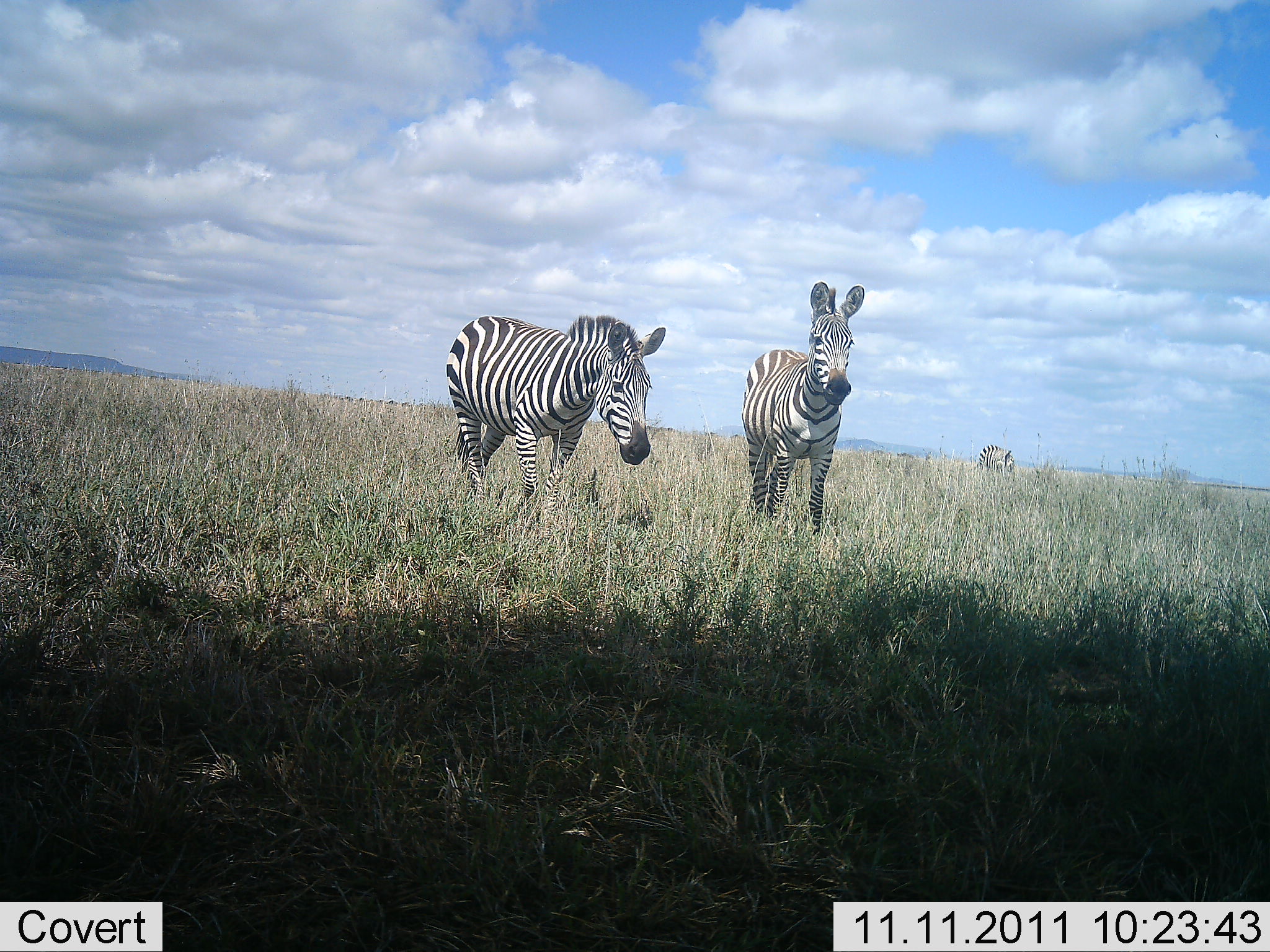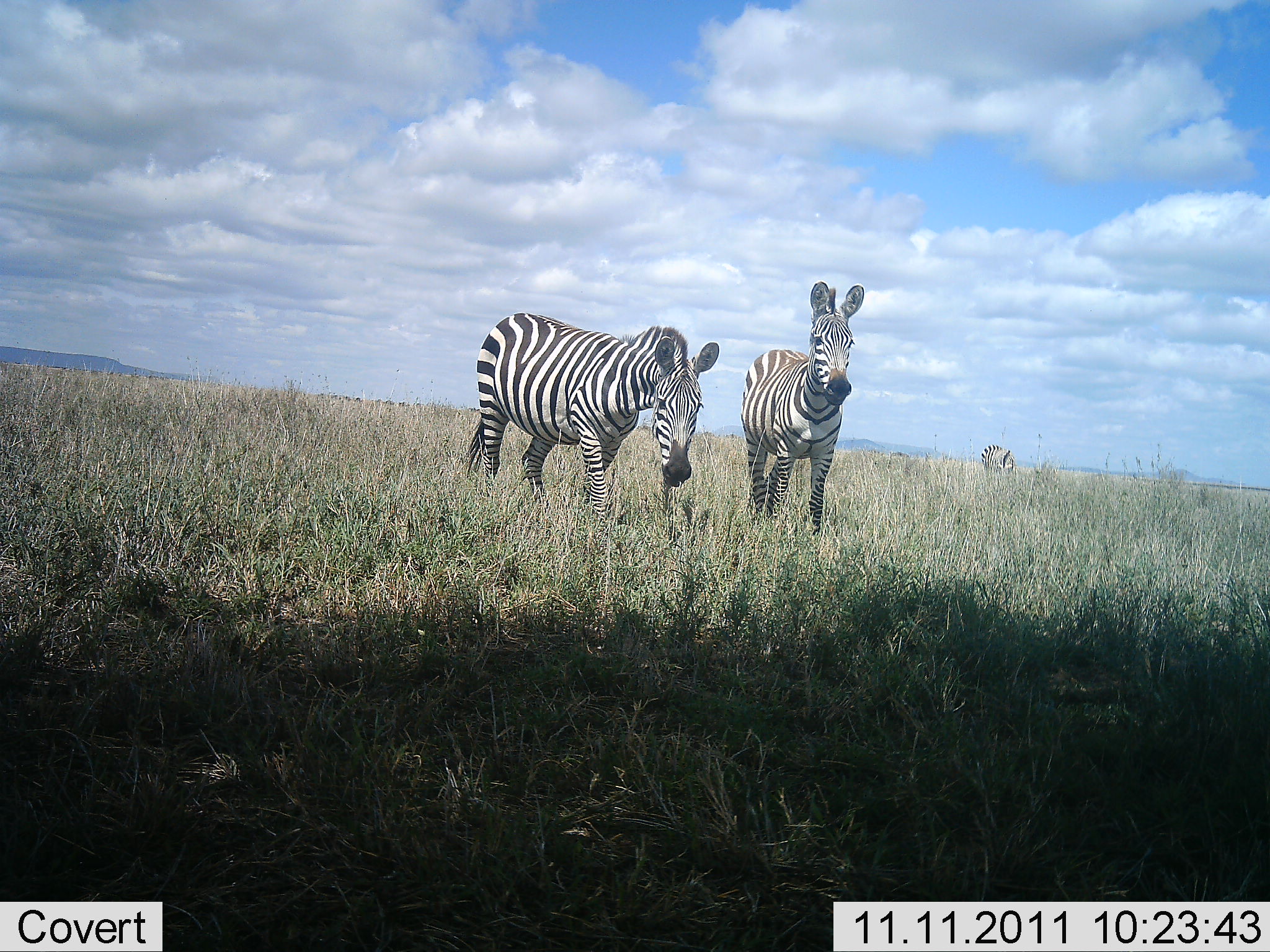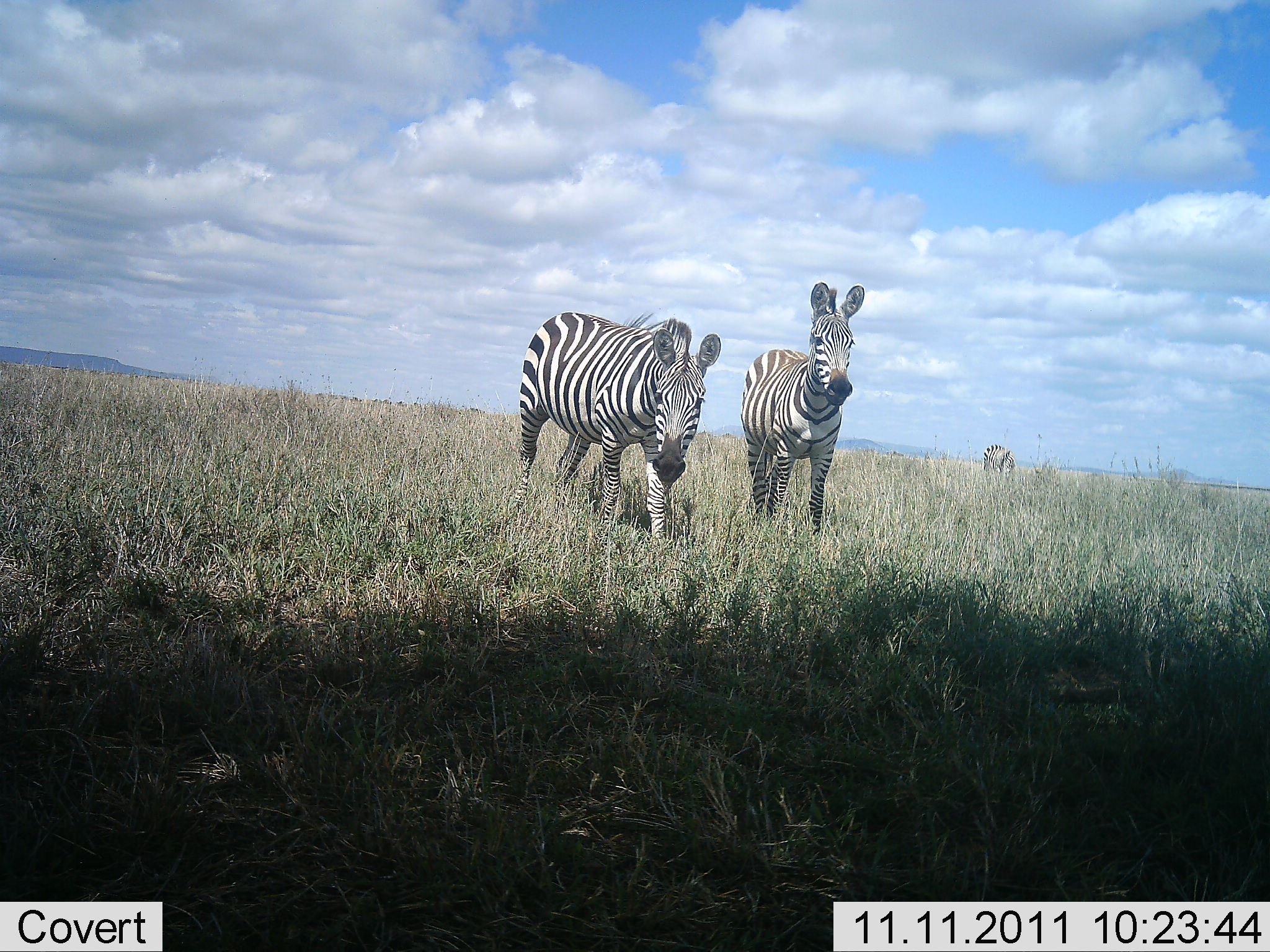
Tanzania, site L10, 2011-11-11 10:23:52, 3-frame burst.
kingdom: Animalia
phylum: Chordata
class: Mammalia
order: Perissodactyla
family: Equidae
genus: Equus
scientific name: Equus quagga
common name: plains zebra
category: zebra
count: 3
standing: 100%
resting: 0%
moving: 33%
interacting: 0%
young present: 7%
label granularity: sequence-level